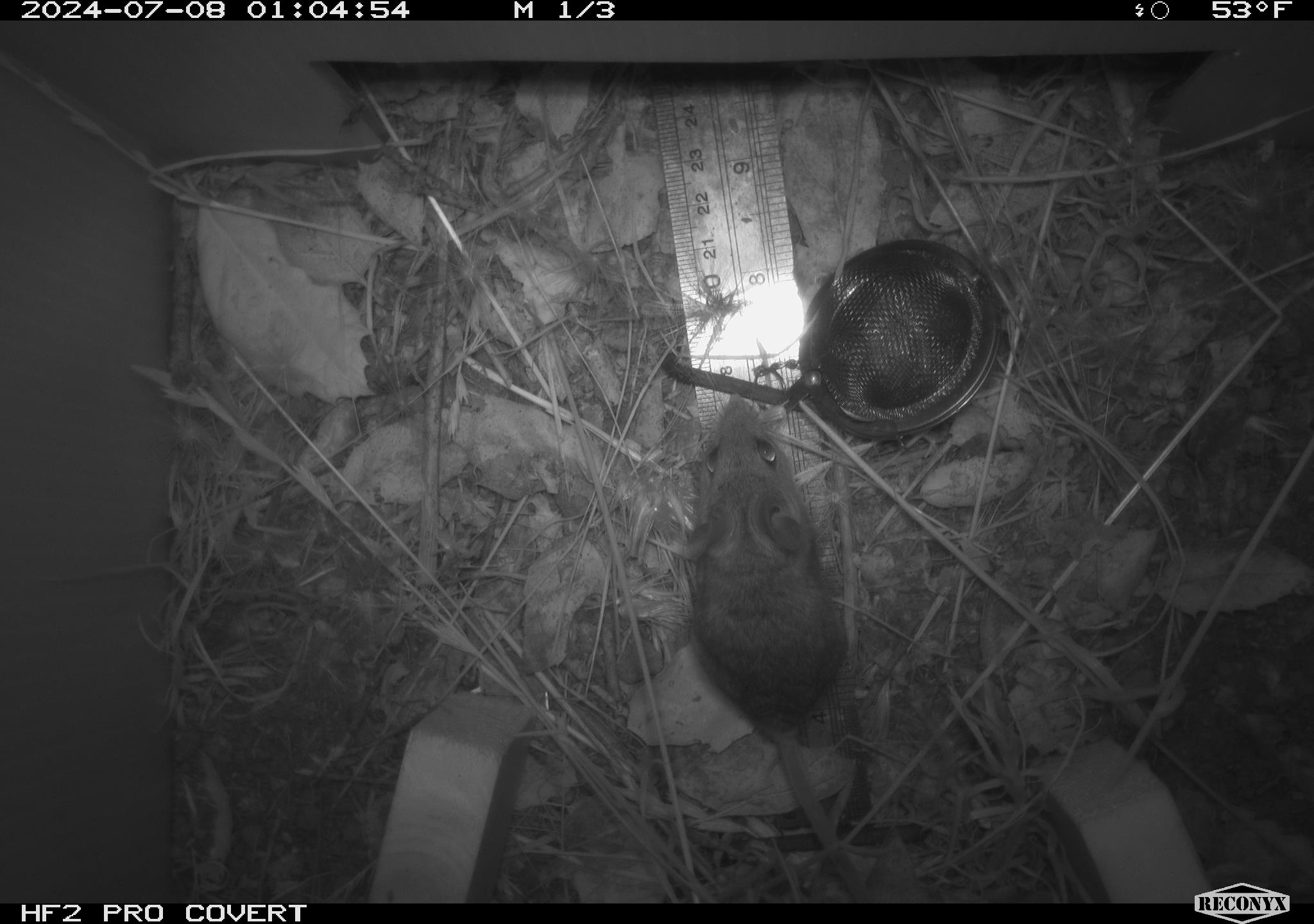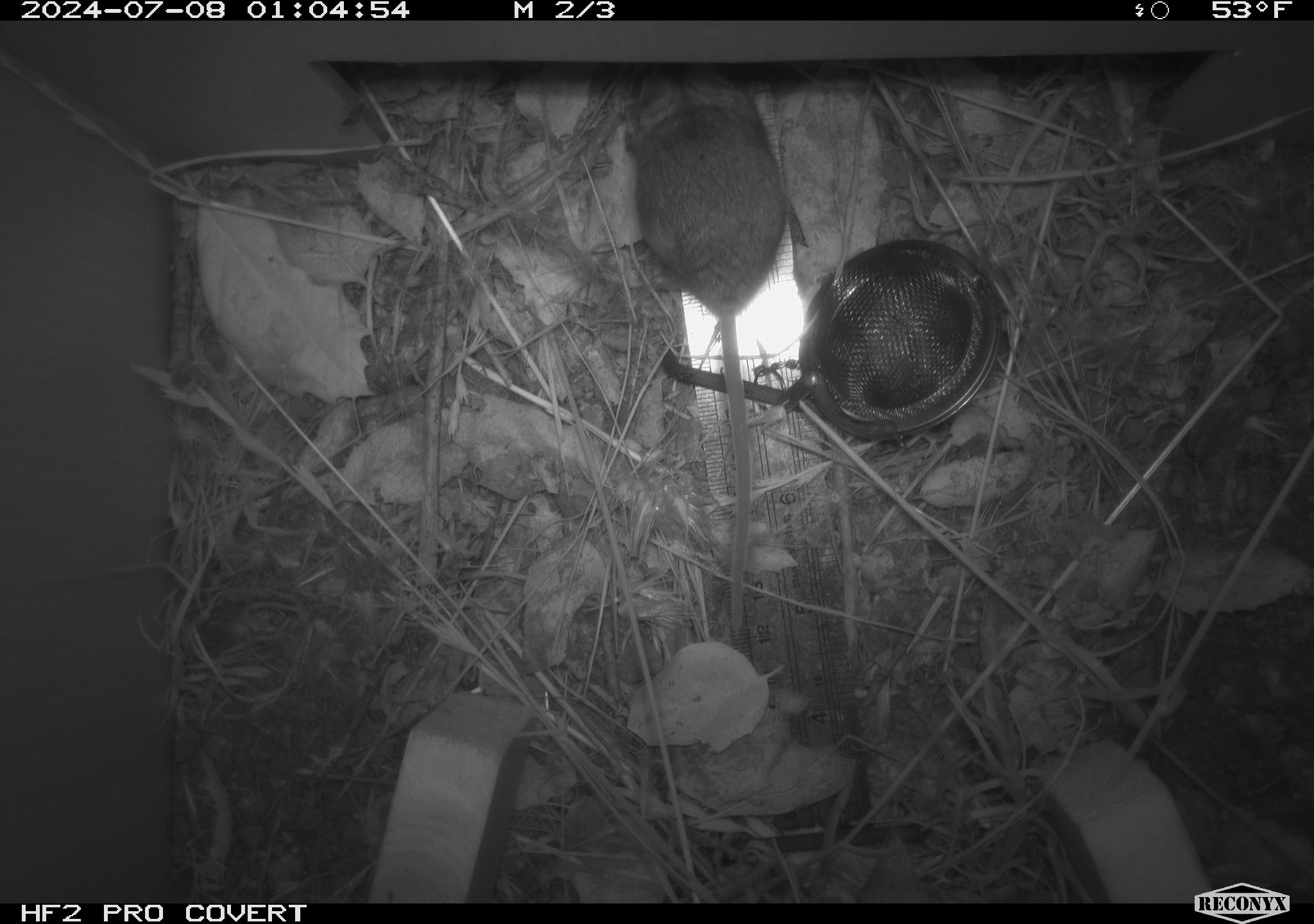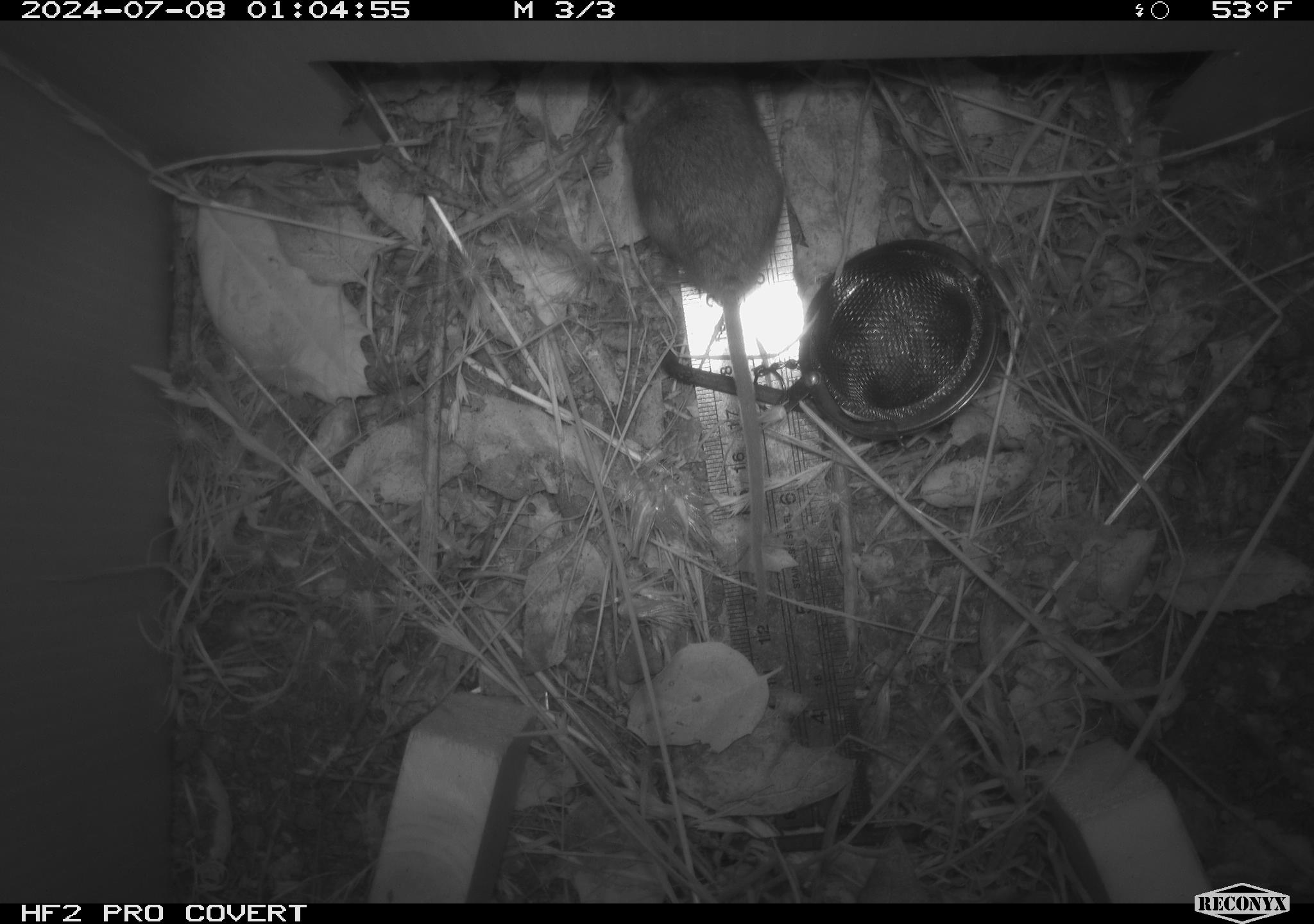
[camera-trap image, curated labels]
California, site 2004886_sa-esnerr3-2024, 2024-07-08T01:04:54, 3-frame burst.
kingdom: Animalia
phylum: Chordata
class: Mammalia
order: Rodentia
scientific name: Rodentia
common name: rodent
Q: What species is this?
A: Rodent (Rodentia).